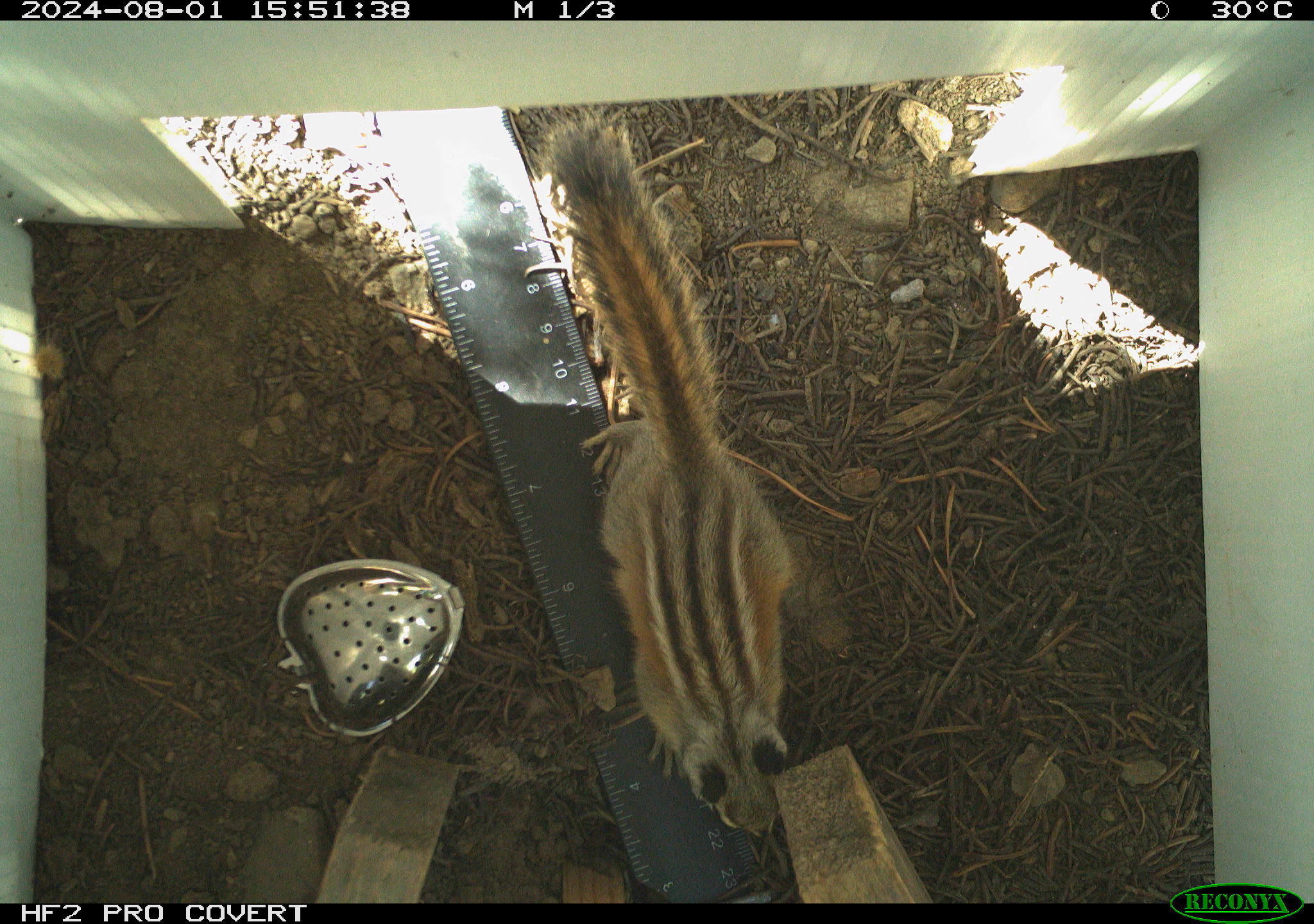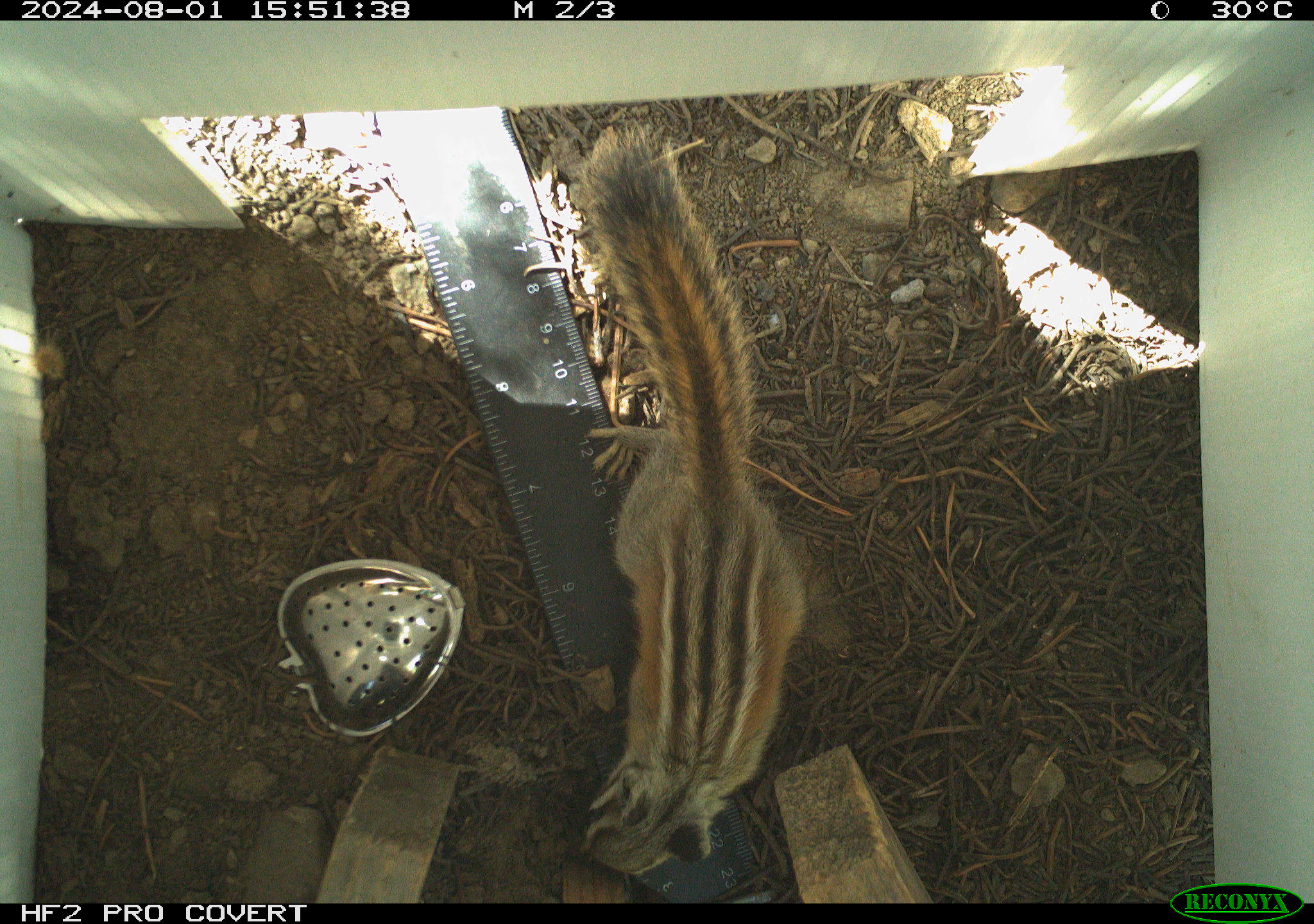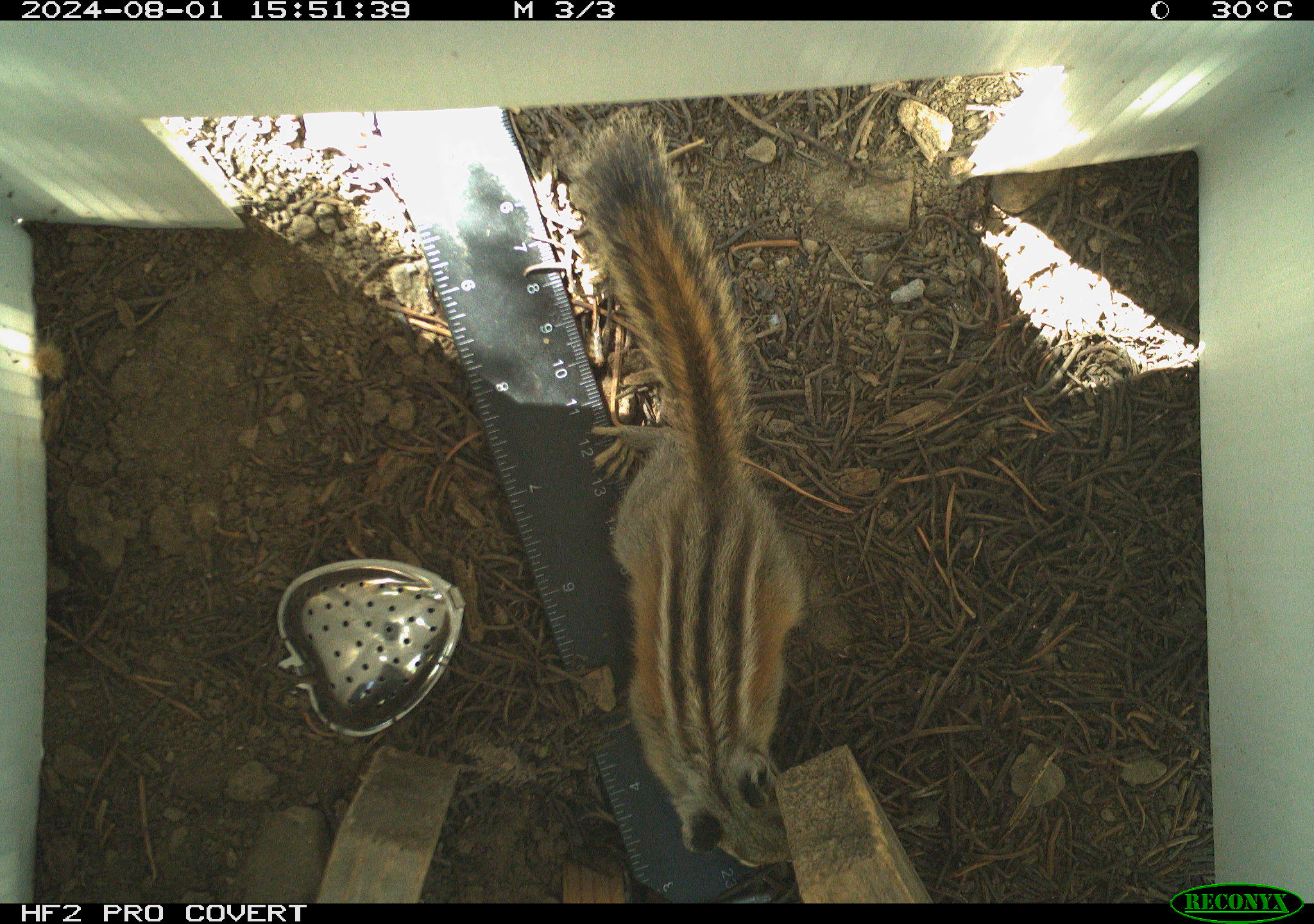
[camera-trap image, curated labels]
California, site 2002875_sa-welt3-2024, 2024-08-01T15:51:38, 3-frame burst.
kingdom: Animalia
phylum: Chordata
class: Mammalia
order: Rodentia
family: Sciuridae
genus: Neotamias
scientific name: Neotamias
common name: western chipmunks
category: neotamias species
Neotamias species (western chipmunks) (Neotamias).